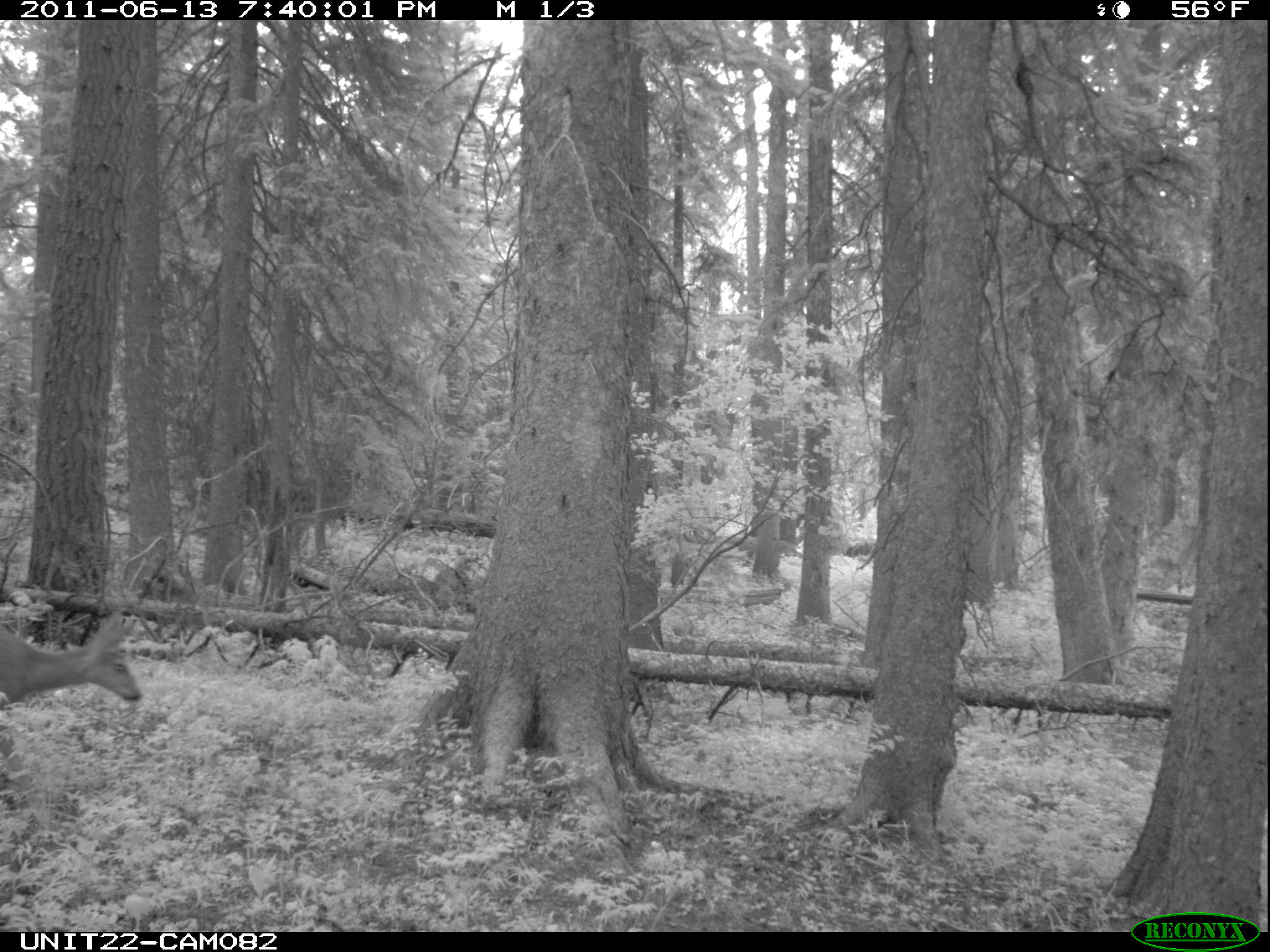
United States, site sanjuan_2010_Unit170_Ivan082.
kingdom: Animalia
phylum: Chordata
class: Mammalia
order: Artiodactyla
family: Cervidae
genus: Odocoileus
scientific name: Odocoileus hemionus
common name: mule deer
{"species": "Odocoileus hemionus (mule deer)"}